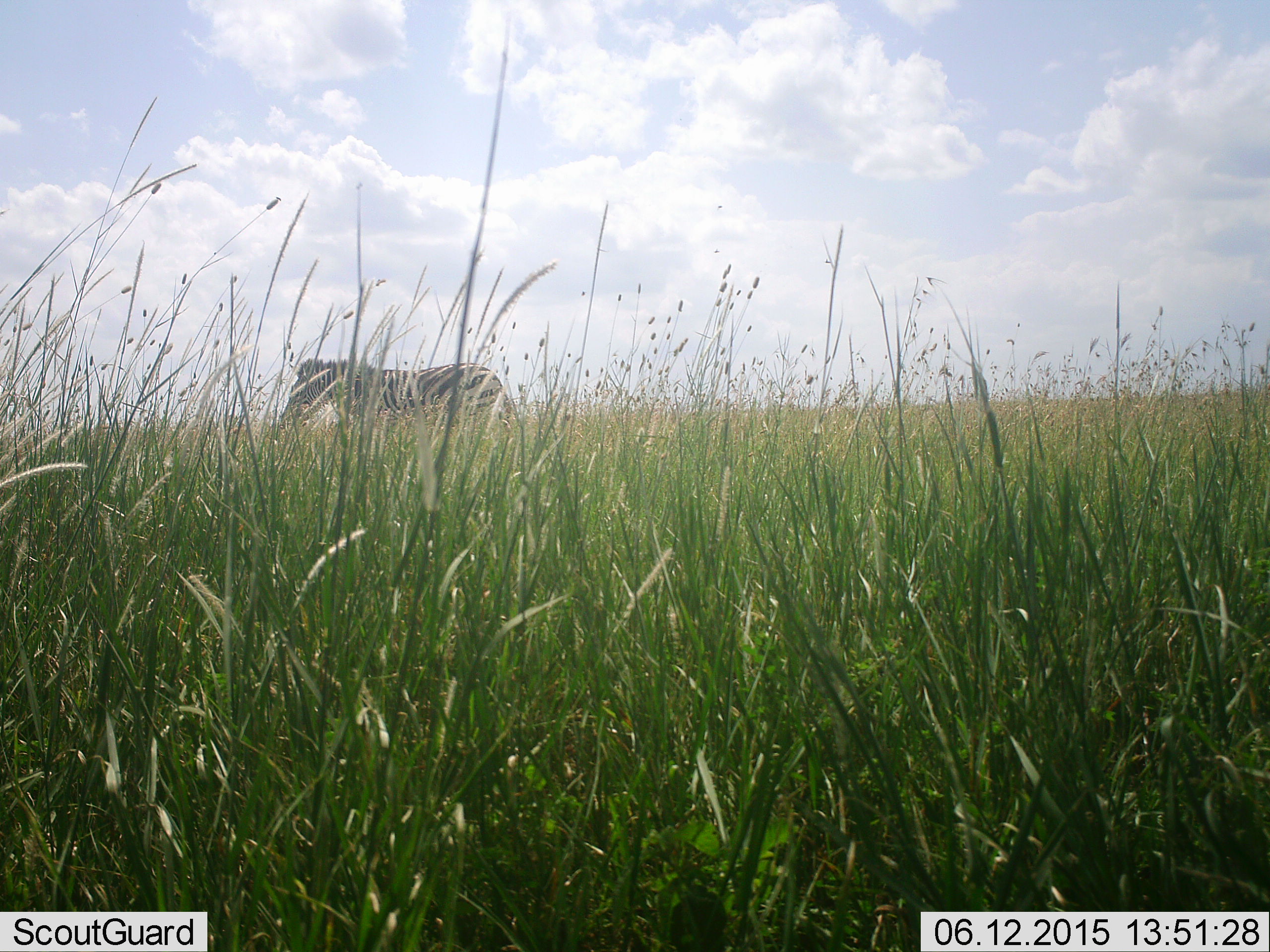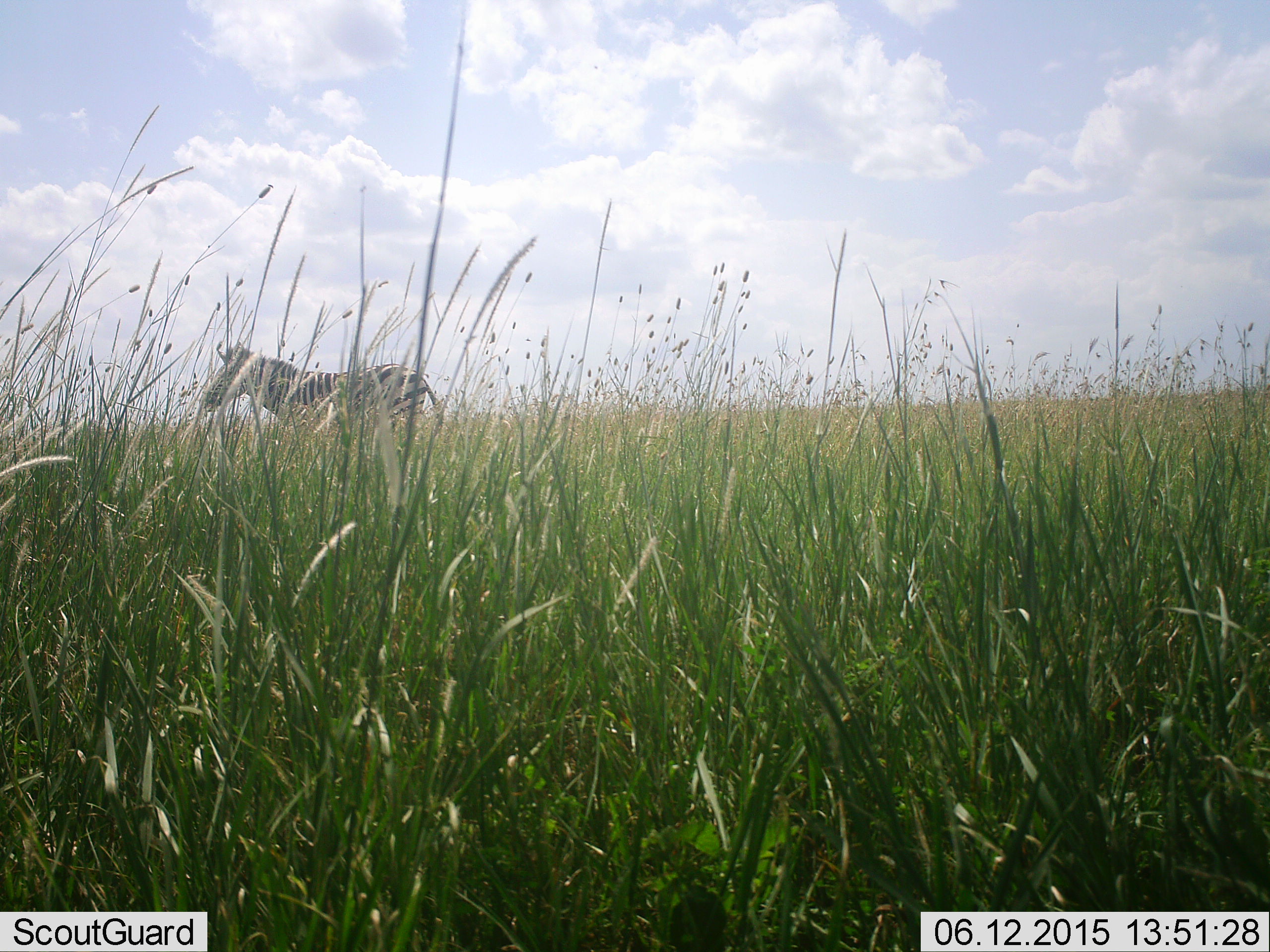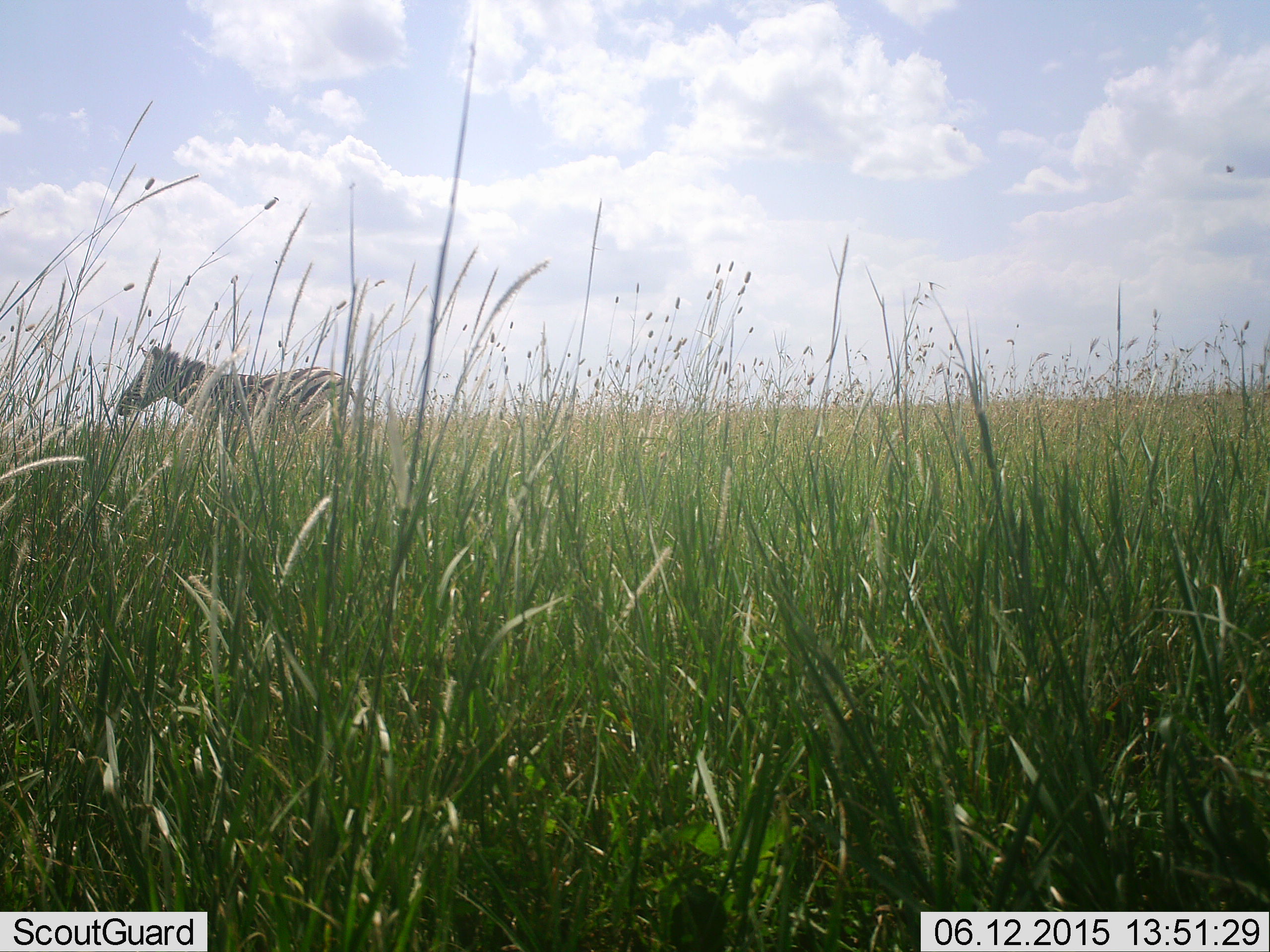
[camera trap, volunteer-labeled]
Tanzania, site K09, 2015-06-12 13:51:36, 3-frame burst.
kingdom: Animalia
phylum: Chordata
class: Mammalia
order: Perissodactyla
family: Equidae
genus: Equus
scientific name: Equus quagga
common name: plains zebra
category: zebra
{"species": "zebra (plains zebra) (Equus quagga)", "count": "1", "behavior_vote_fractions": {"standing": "30%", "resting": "10%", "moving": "70%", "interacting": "0%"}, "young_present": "0%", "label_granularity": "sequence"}